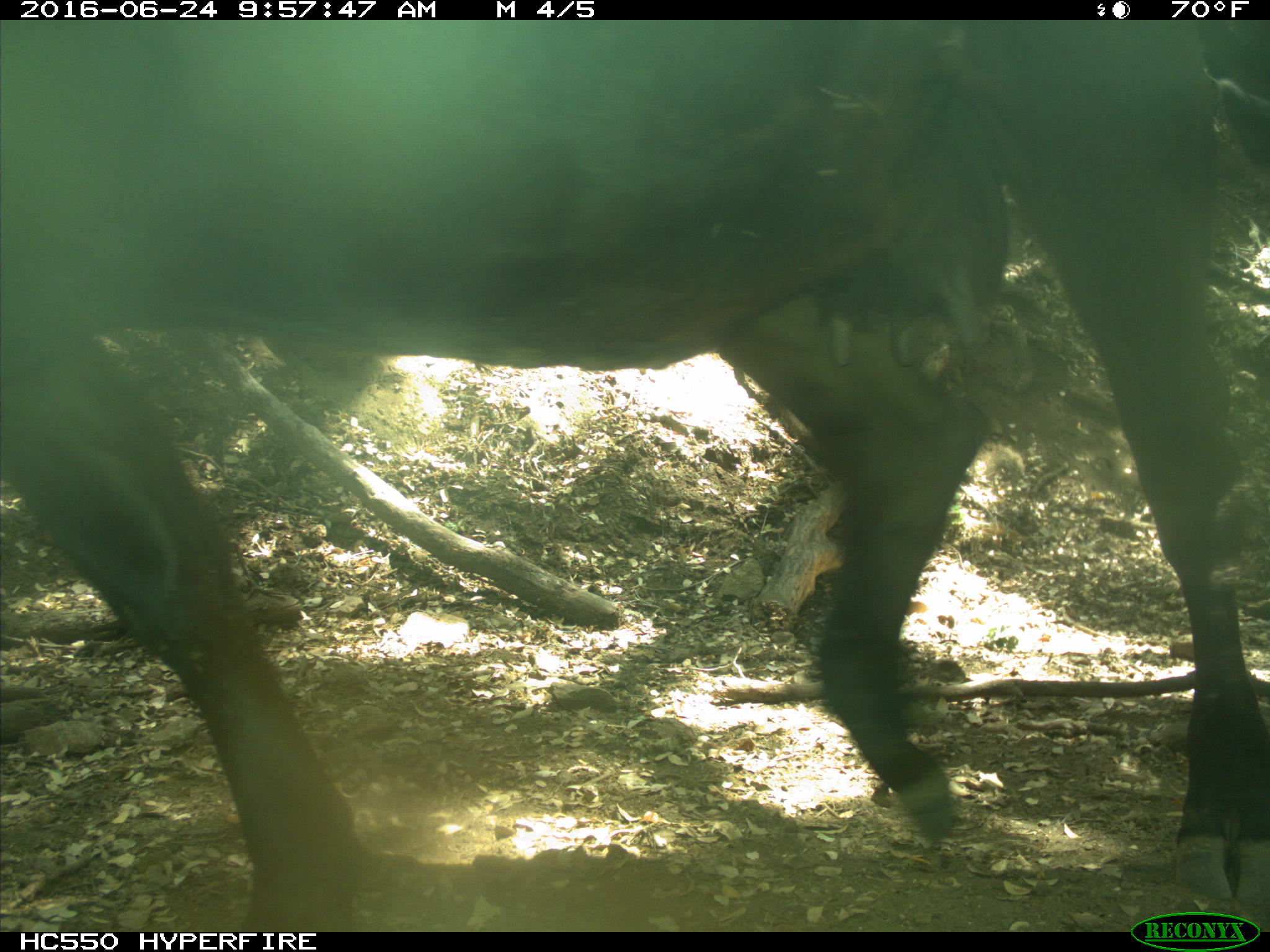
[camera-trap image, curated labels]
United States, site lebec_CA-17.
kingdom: Animalia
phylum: Chordata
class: Mammalia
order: Artiodactyla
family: Bovidae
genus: Bos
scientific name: Bos taurus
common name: domestic cow